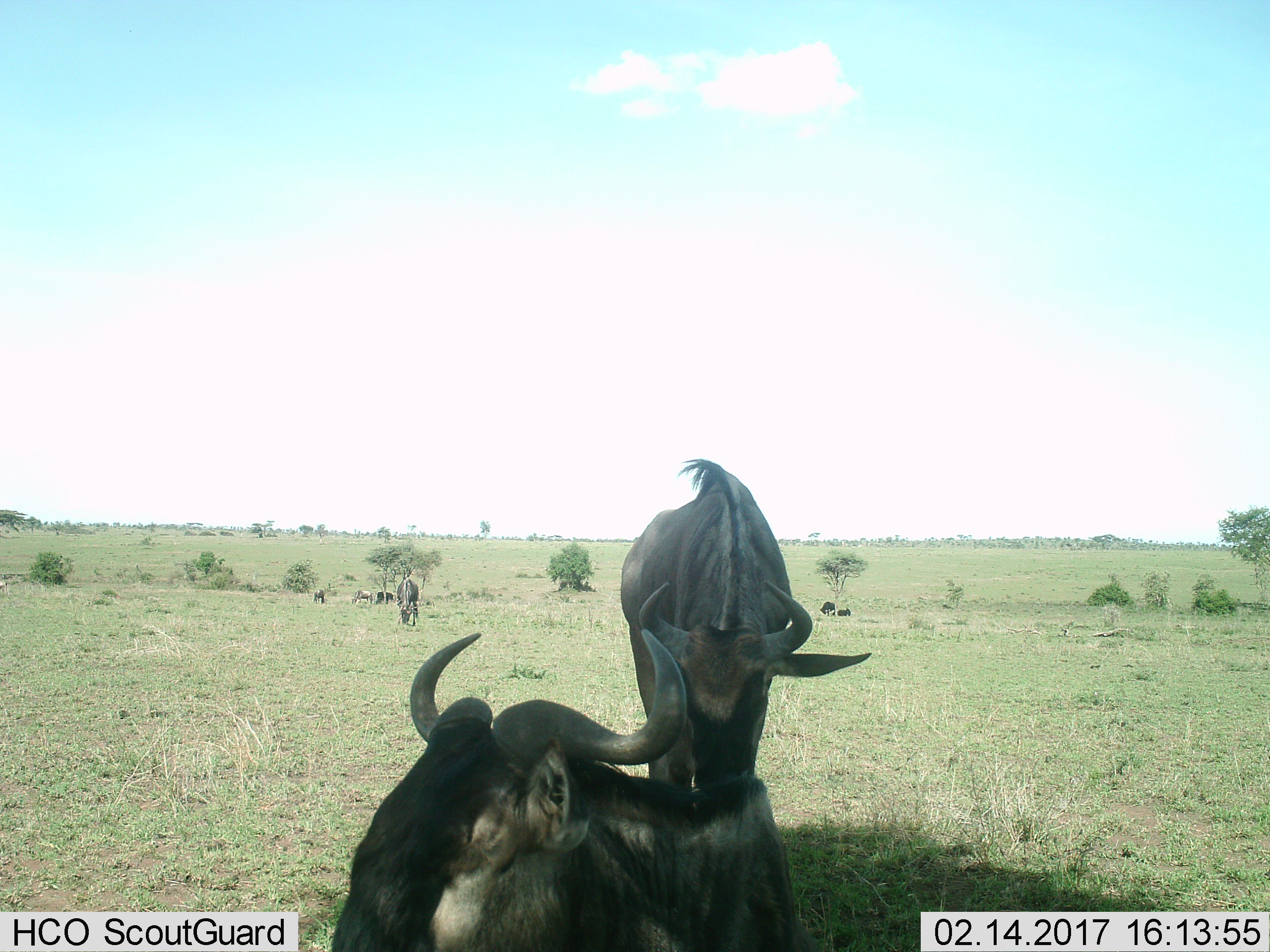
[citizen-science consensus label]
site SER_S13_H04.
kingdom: Animalia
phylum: Chordata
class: Mammalia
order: Artiodactyla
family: Bovidae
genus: Connochaetes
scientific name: Connochaetes taurinus taurinus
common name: blue wildebeest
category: wildebeestblue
Wildebeestblue (blue wildebeest) (Connochaetes taurinus taurinus), count 8. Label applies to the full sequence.